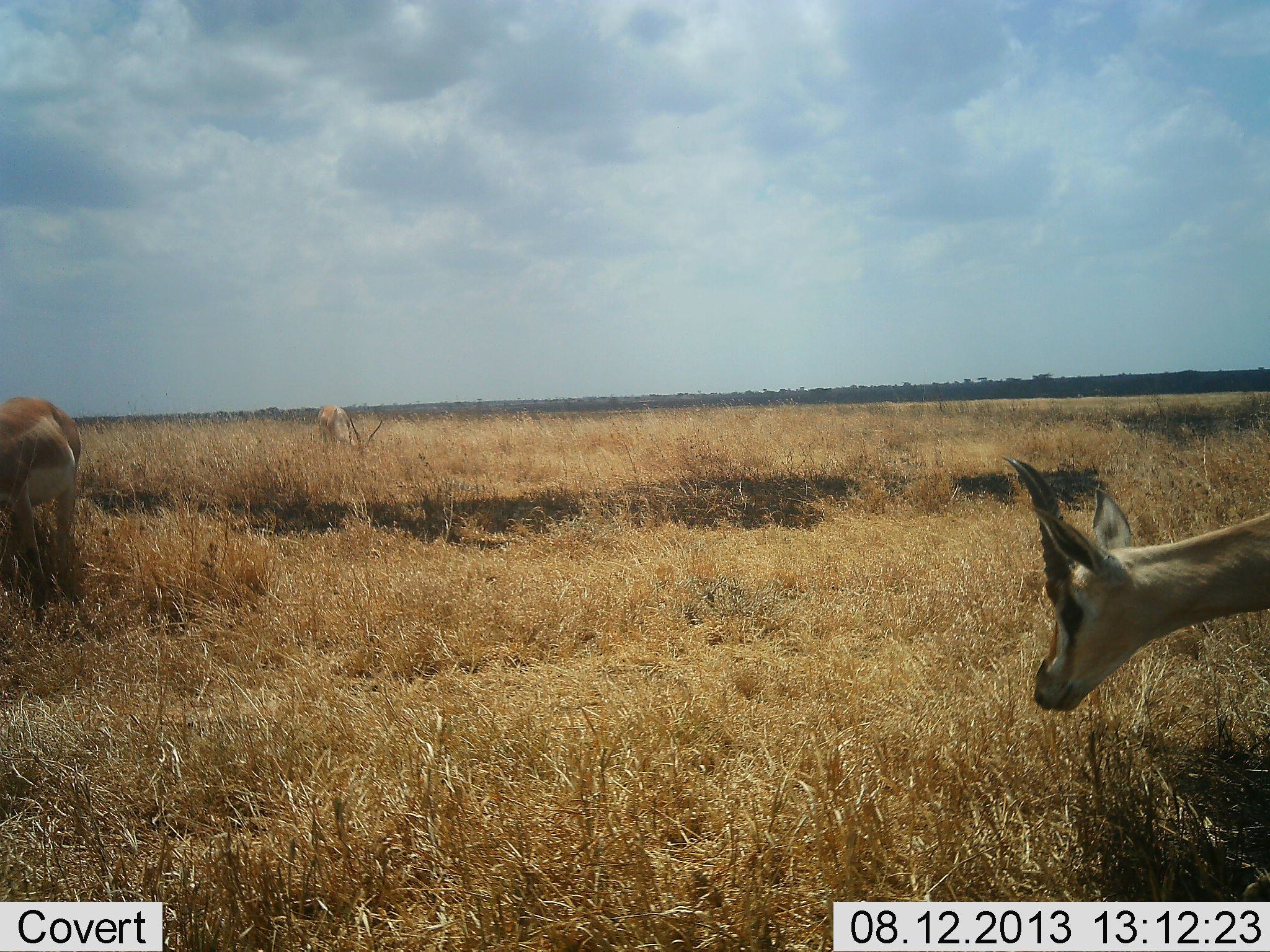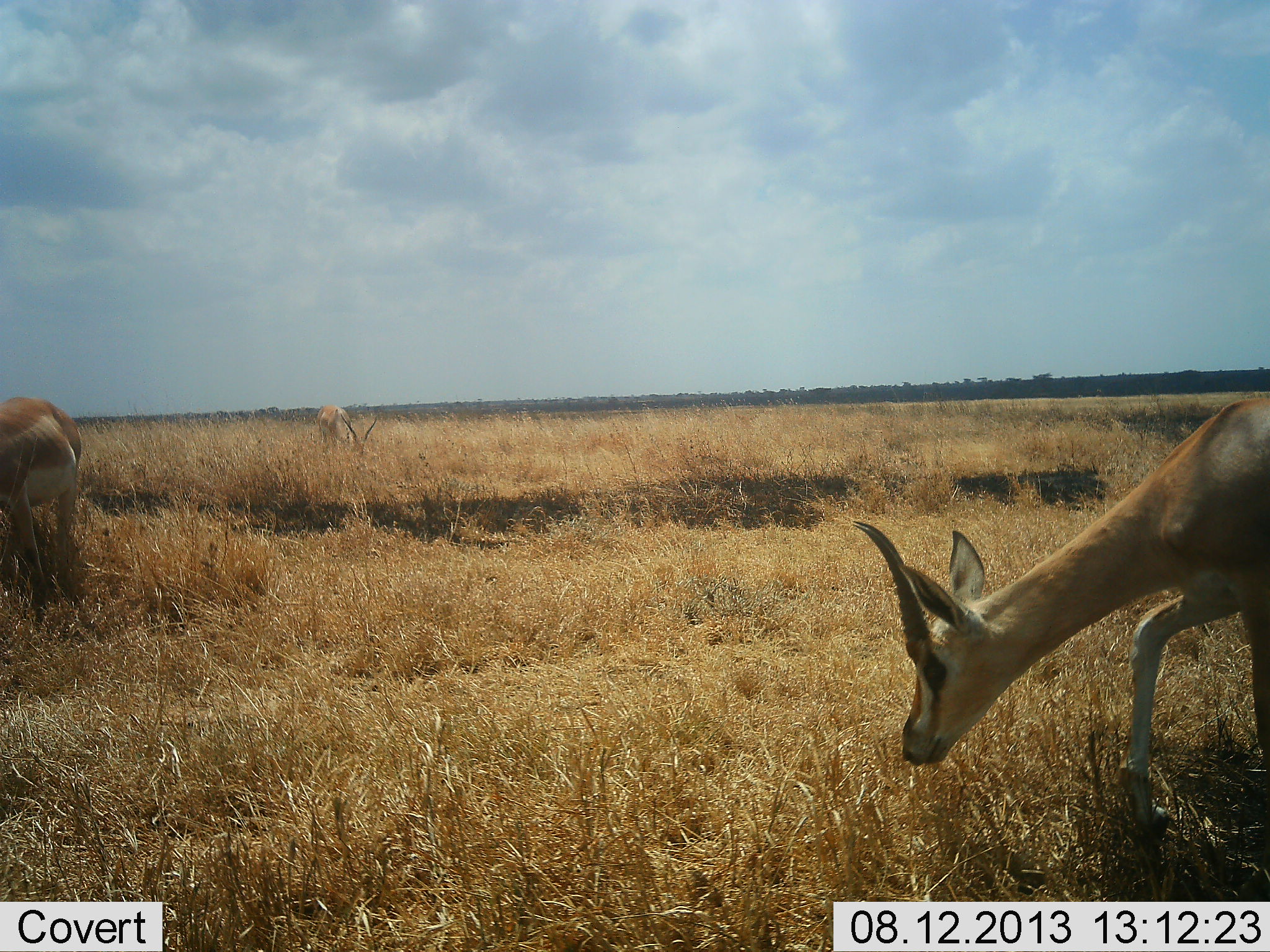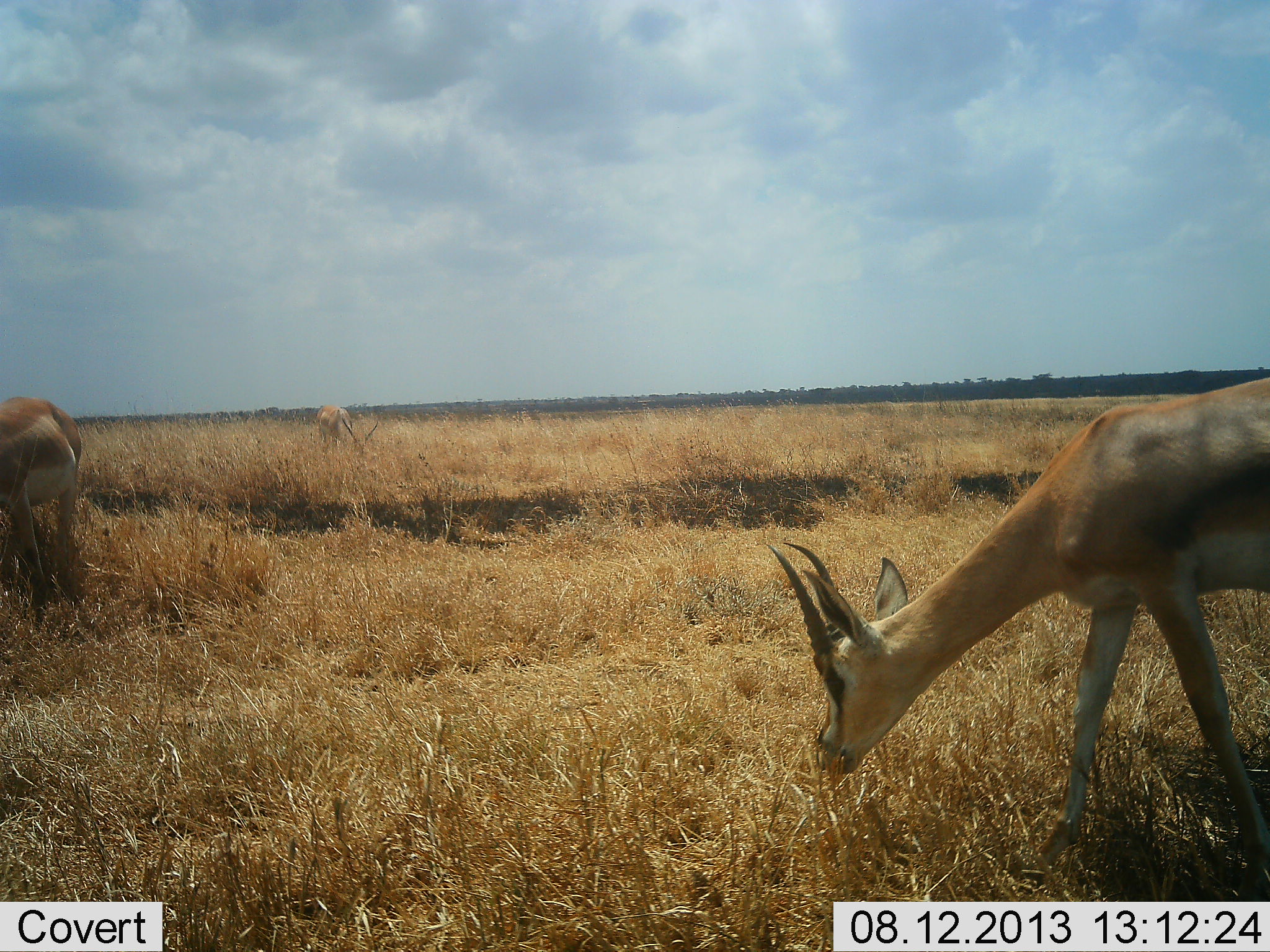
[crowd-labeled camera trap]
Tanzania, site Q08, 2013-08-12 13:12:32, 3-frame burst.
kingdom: Animalia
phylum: Chordata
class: Mammalia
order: Artiodactyla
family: Bovidae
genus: Nanger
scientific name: Nanger granti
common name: grant's gazelle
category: gazellegrants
Gazellegrants (grant's gazelle) (Nanger granti), count 3. Behavior (volunteer vote fractions): standing 30%, resting 0%, moving 25%, interacting 0%. Young present (vote fraction): 0%. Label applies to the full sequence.